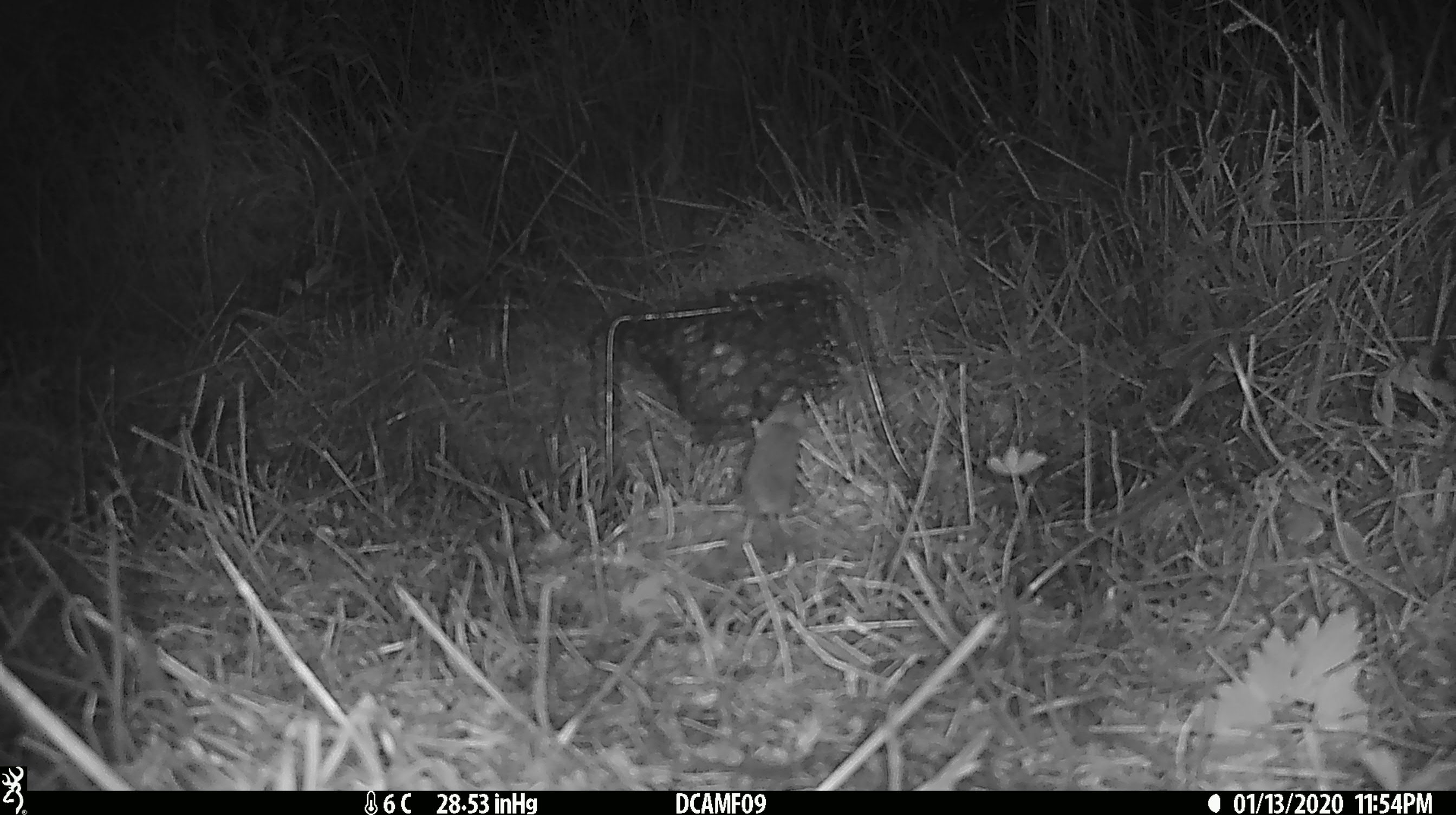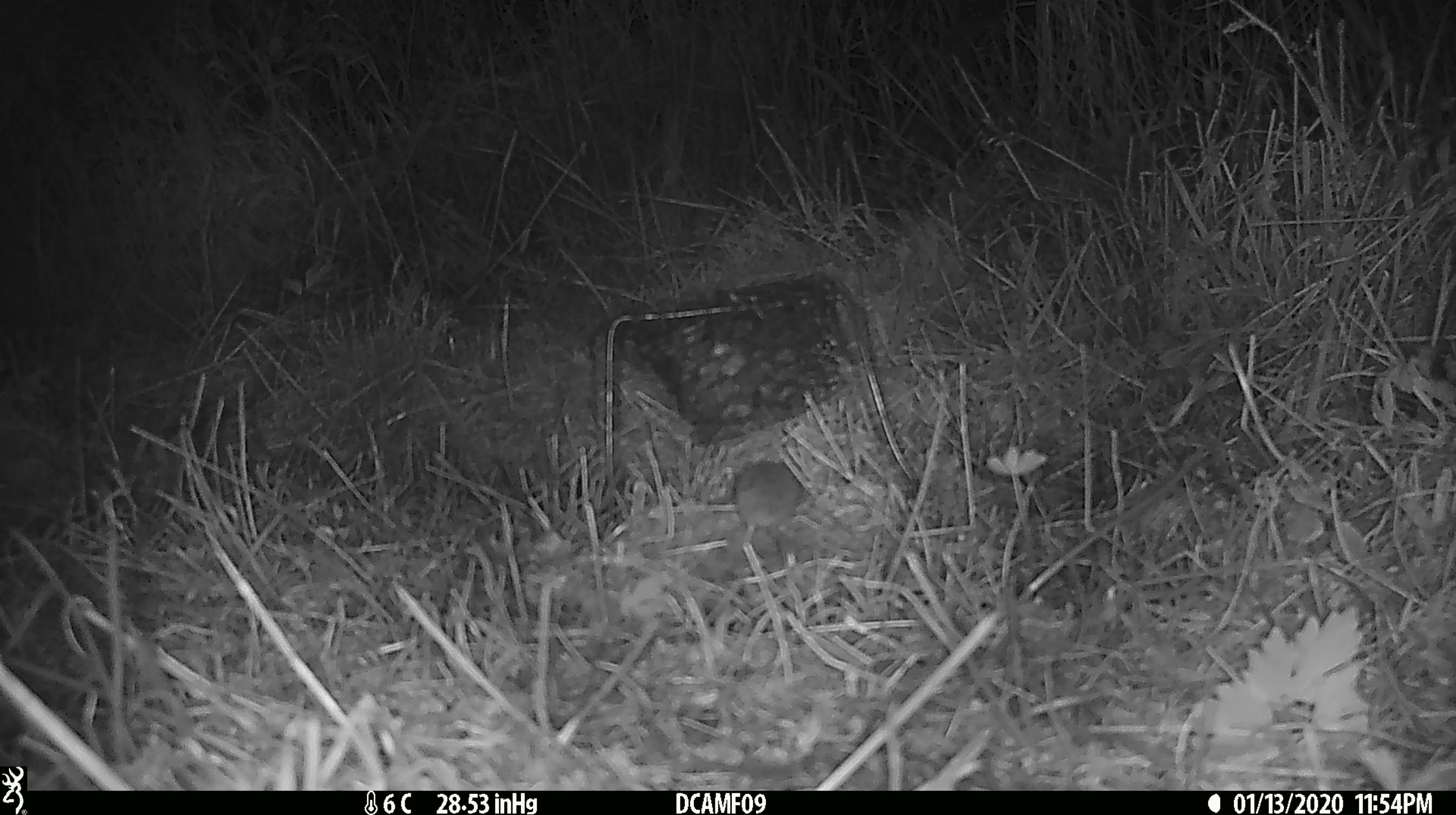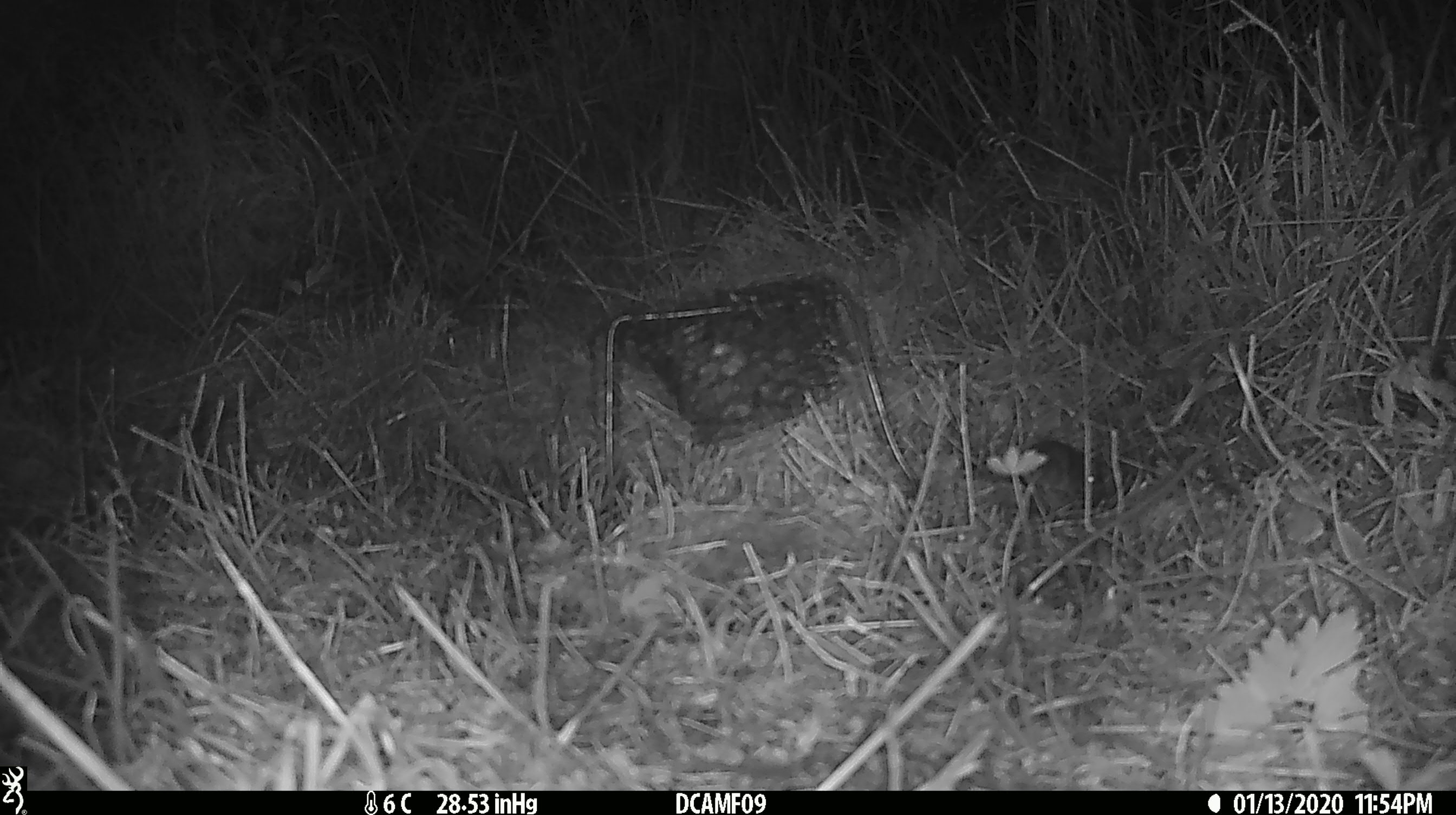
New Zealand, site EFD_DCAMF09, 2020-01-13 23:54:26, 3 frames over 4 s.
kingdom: Animalia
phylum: Chordata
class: Mammalia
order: Rodentia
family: Muridae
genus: Mus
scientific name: Mus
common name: mouse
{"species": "mouse (Mus)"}